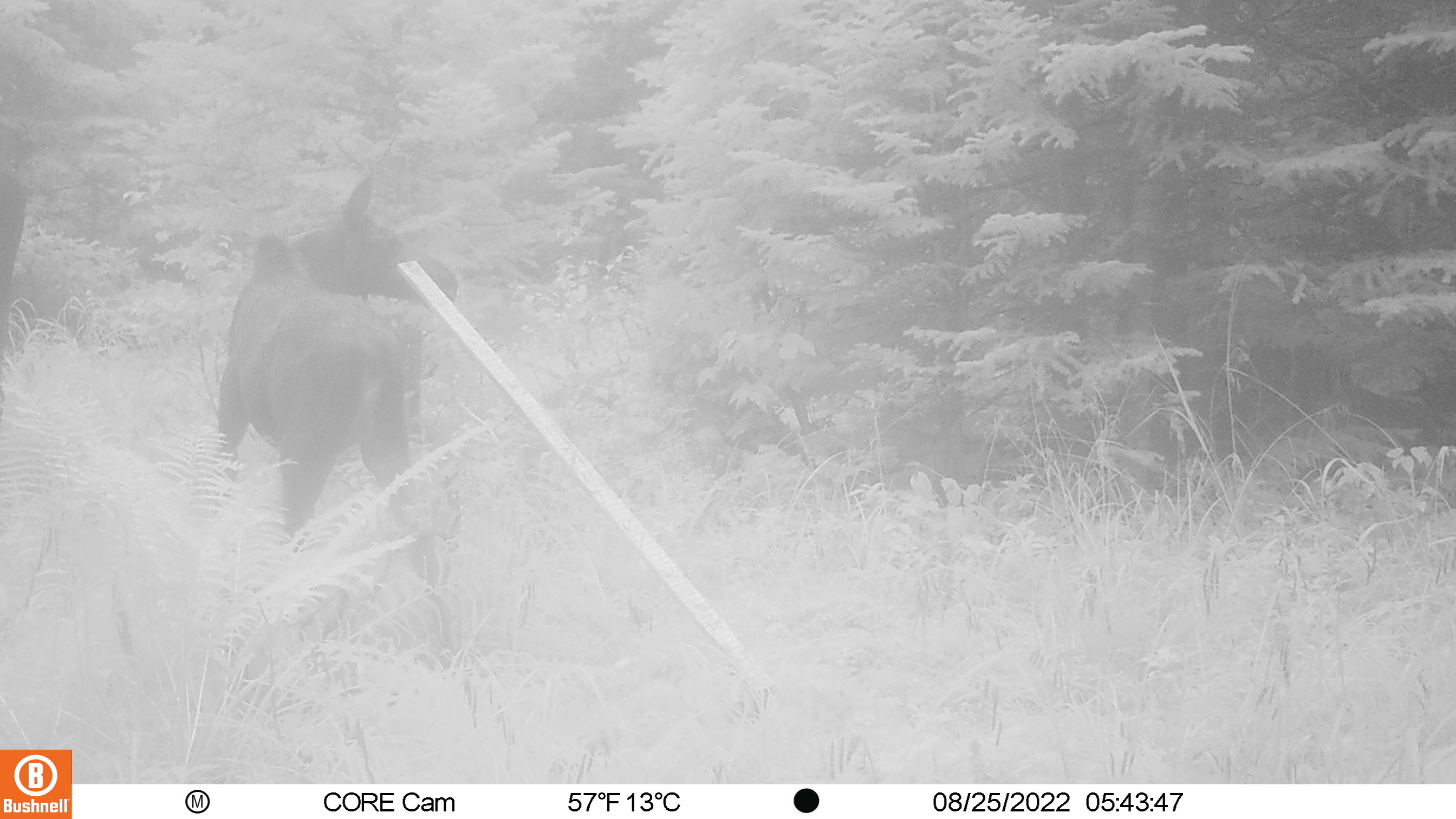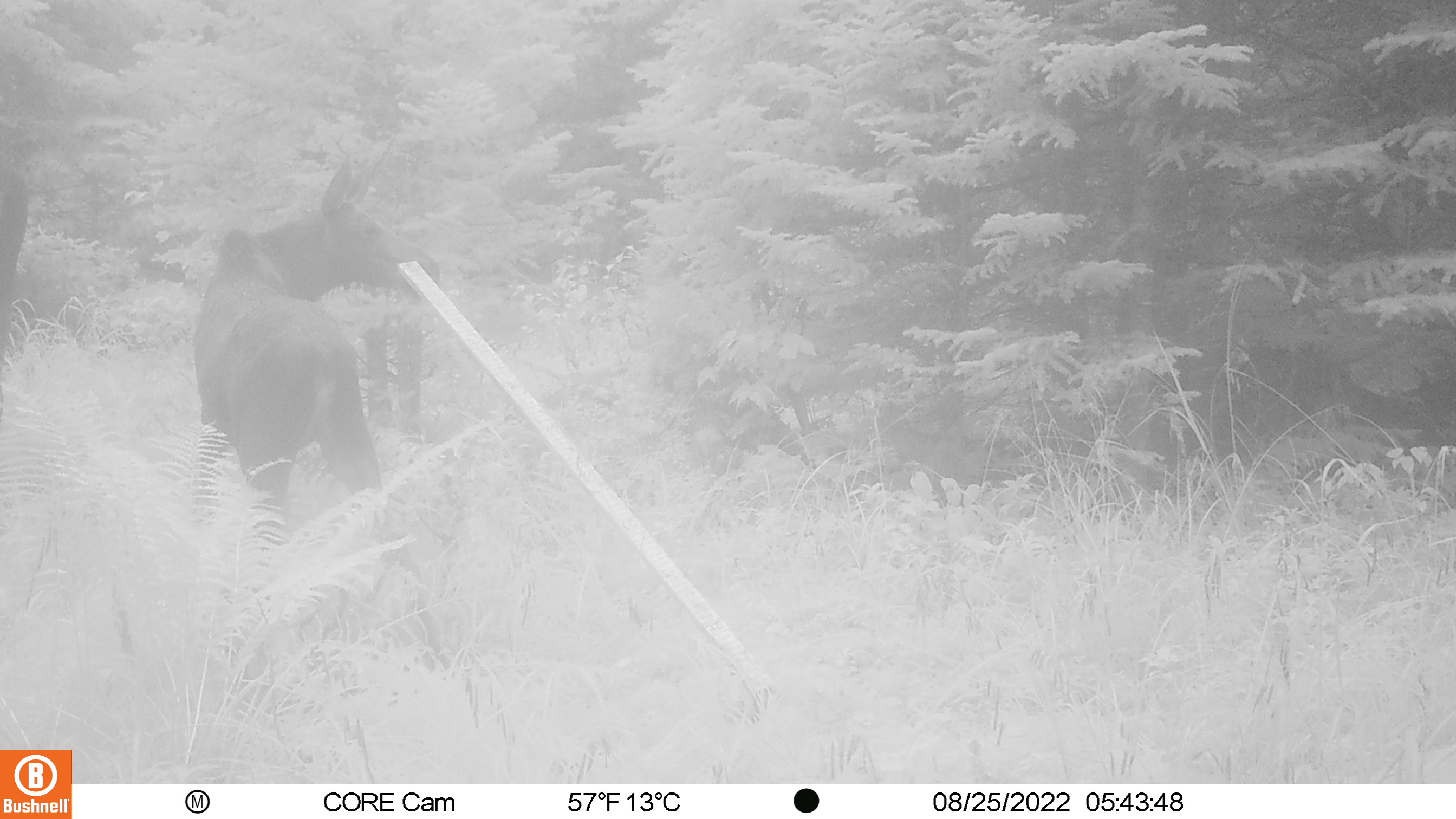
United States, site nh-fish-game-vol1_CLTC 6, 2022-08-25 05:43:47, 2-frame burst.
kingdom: Animalia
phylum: Chordata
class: Mammalia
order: Artiodactyla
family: Cervidae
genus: Alces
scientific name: Alces alces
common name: moose